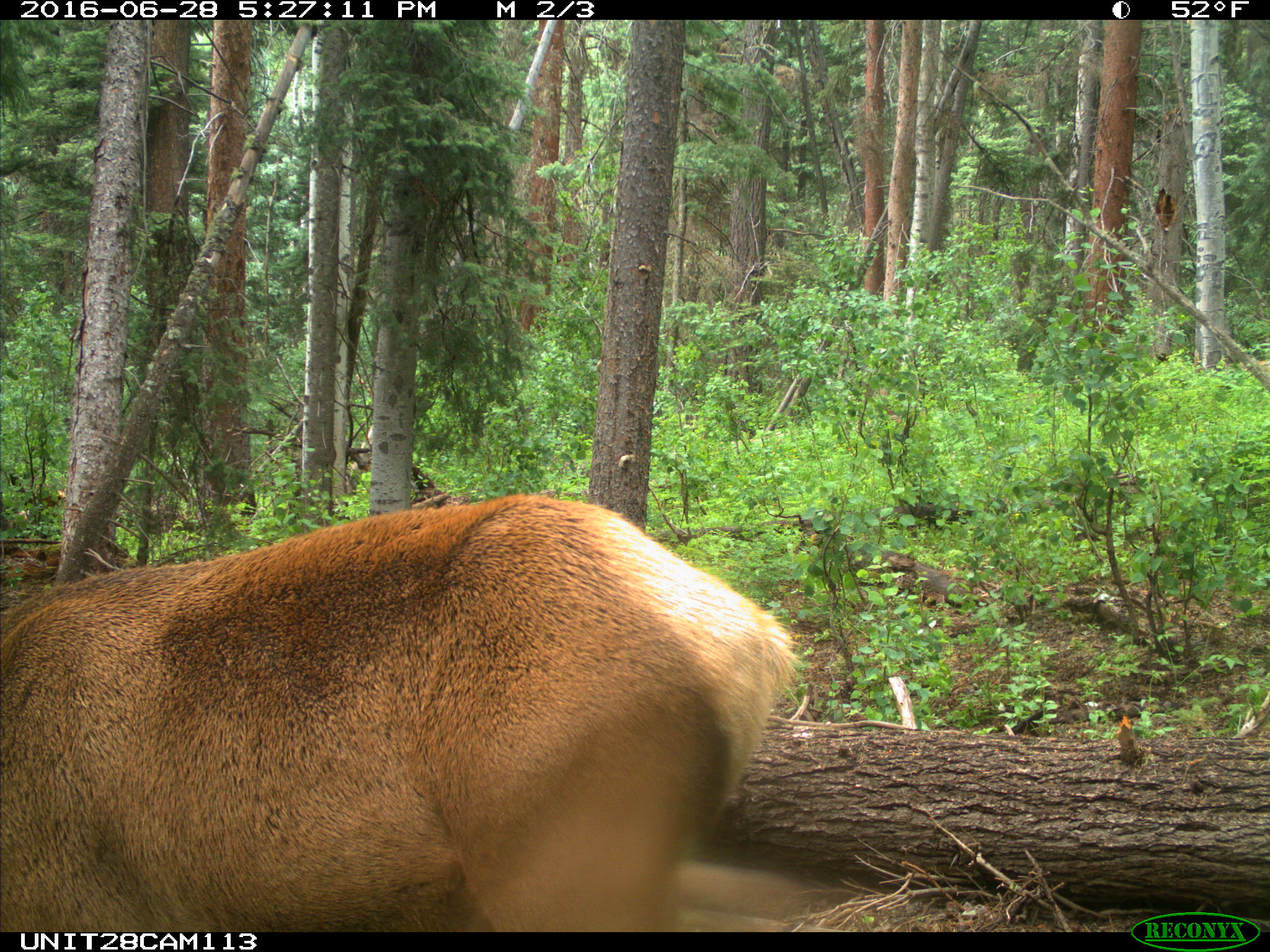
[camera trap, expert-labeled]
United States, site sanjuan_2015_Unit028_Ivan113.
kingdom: Animalia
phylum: Chordata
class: Mammalia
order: Artiodactyla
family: Cervidae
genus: Cervus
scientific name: Cervus elaphus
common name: red deer